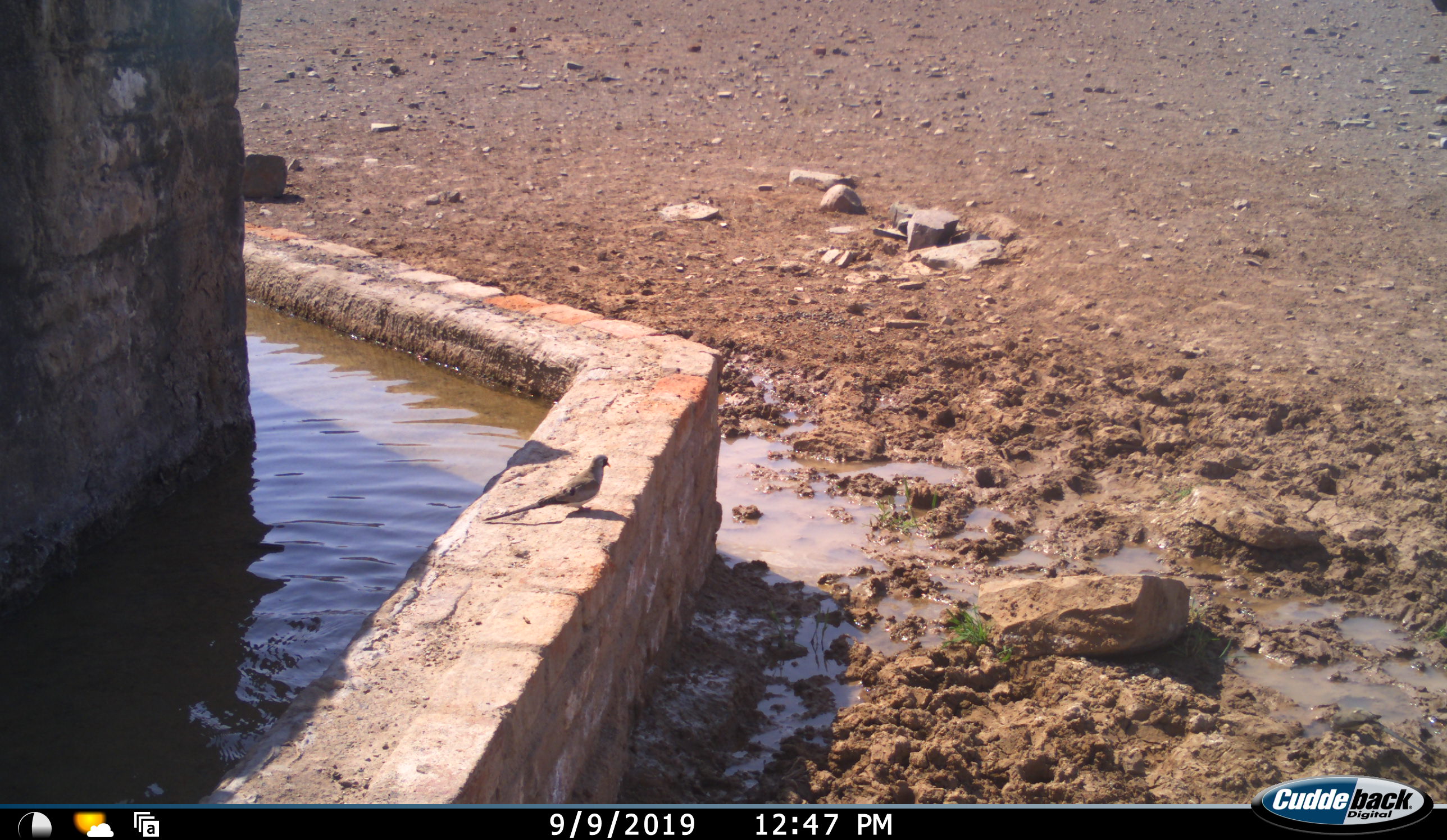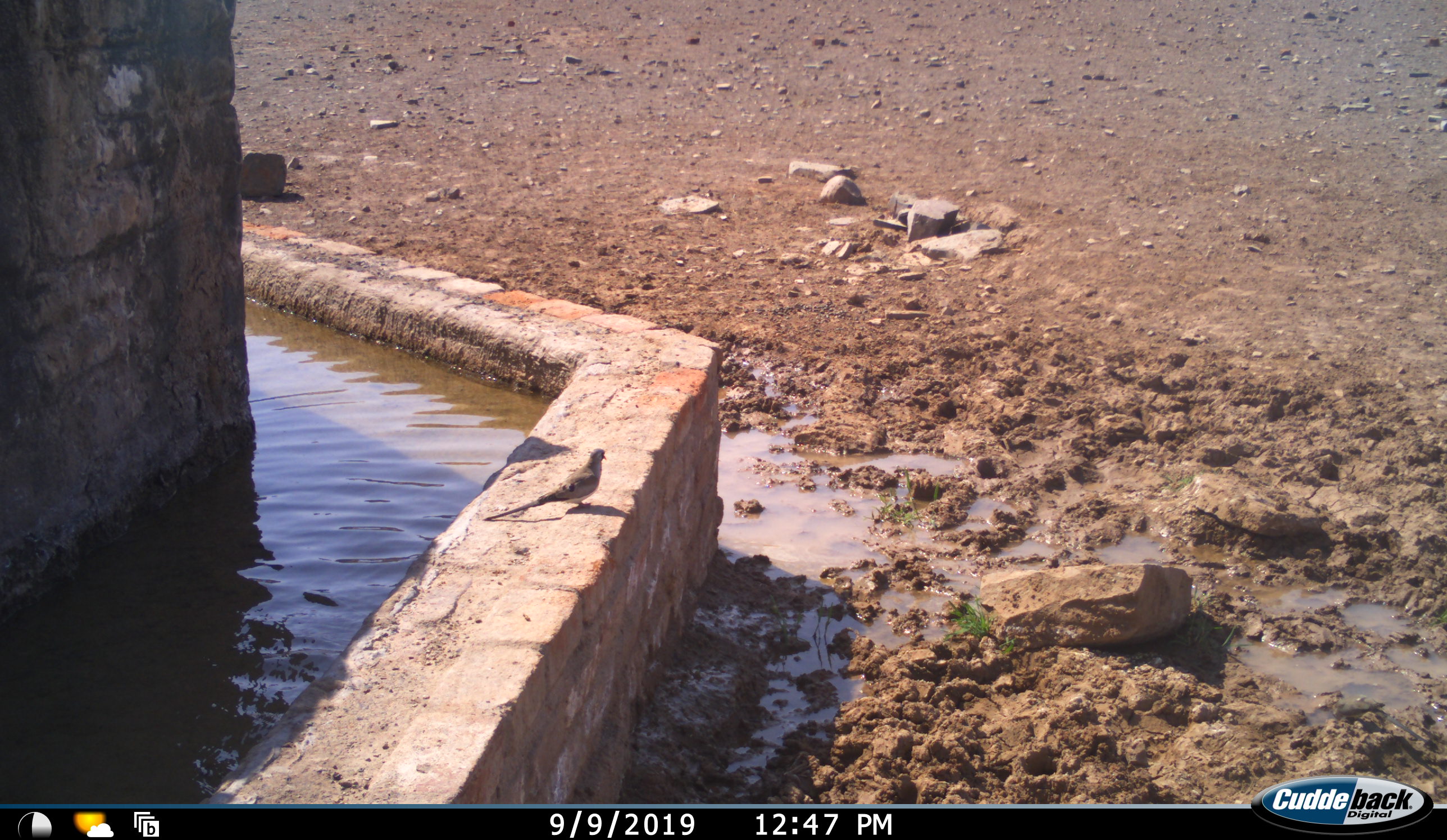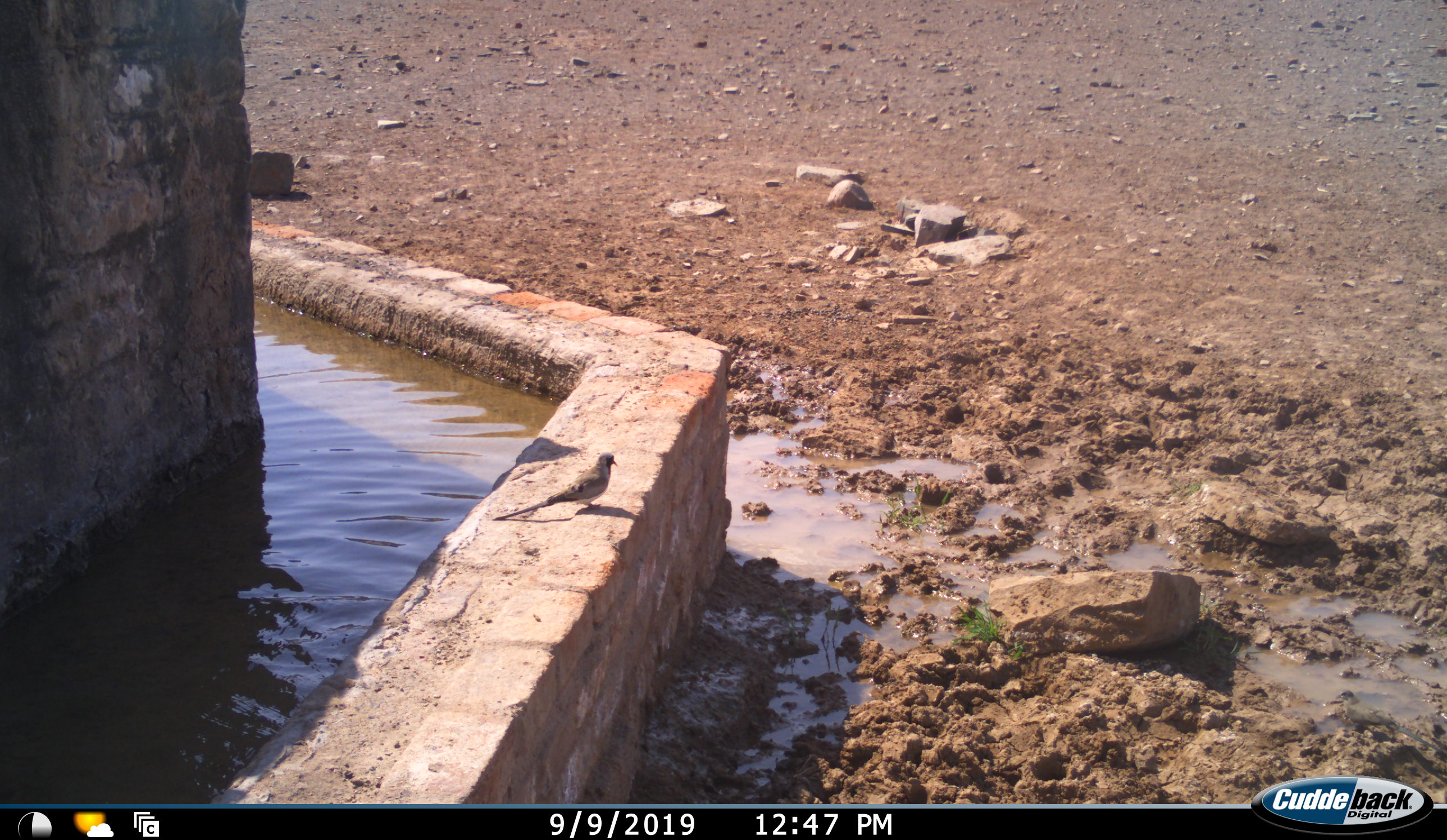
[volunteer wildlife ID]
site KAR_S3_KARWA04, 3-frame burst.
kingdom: Animalia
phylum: Chordata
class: Aves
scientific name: Aves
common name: bird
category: birdother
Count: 1.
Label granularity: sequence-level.